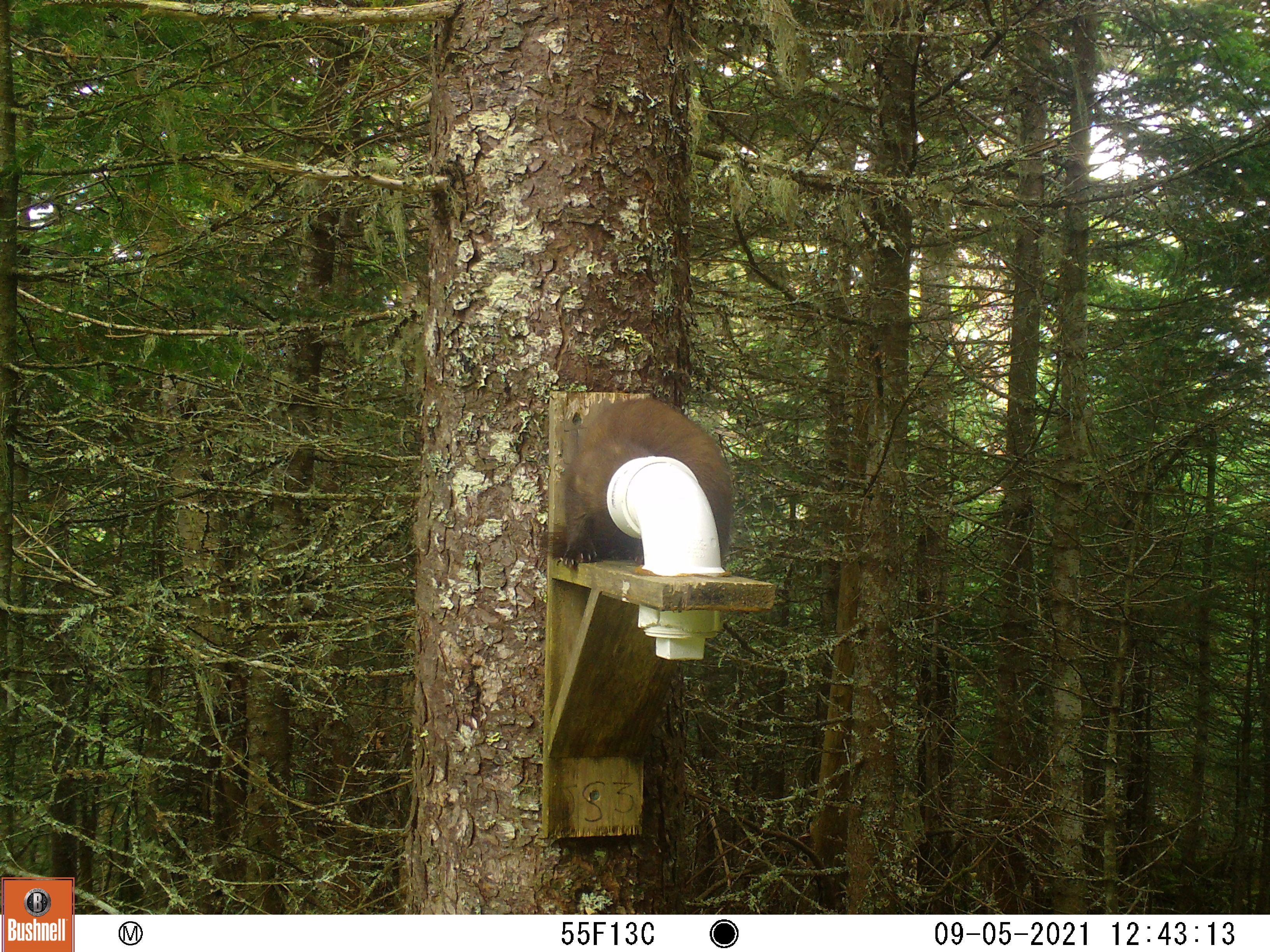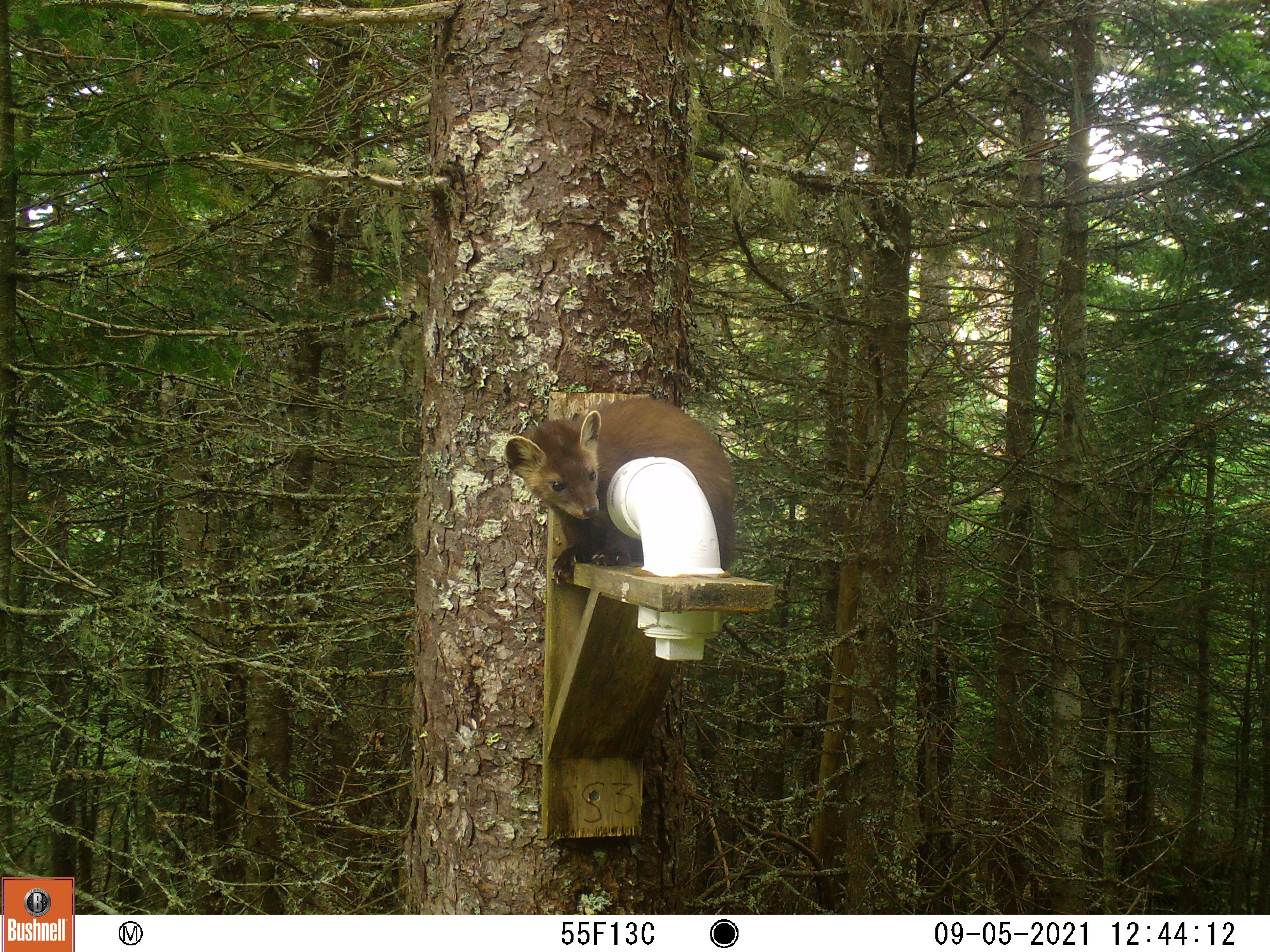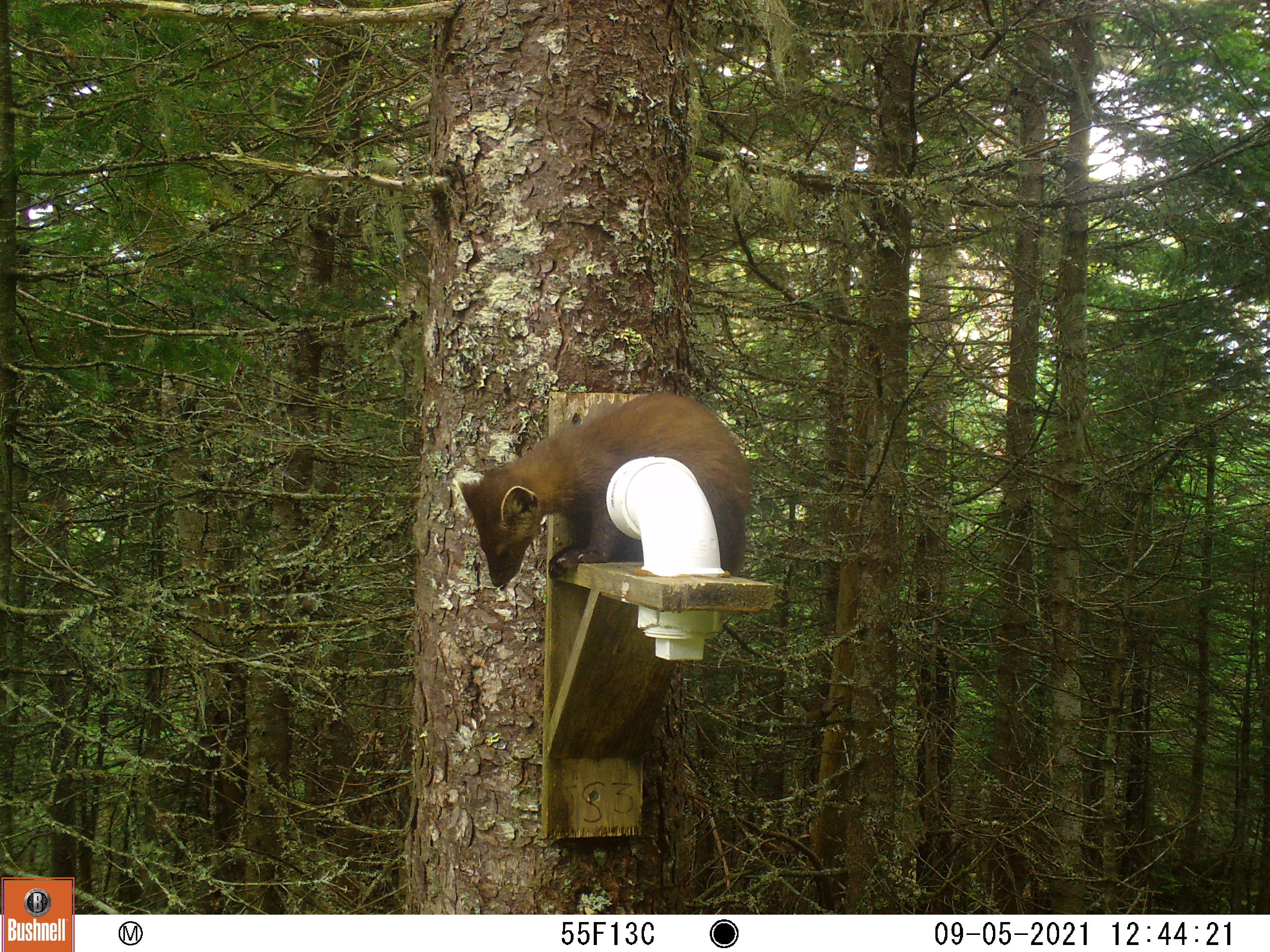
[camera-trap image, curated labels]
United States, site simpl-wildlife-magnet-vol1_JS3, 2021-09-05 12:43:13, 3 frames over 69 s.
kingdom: Animalia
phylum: Chordata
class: Mammalia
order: Carnivora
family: Mustelidae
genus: Martes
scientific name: Martes americana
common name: american marten